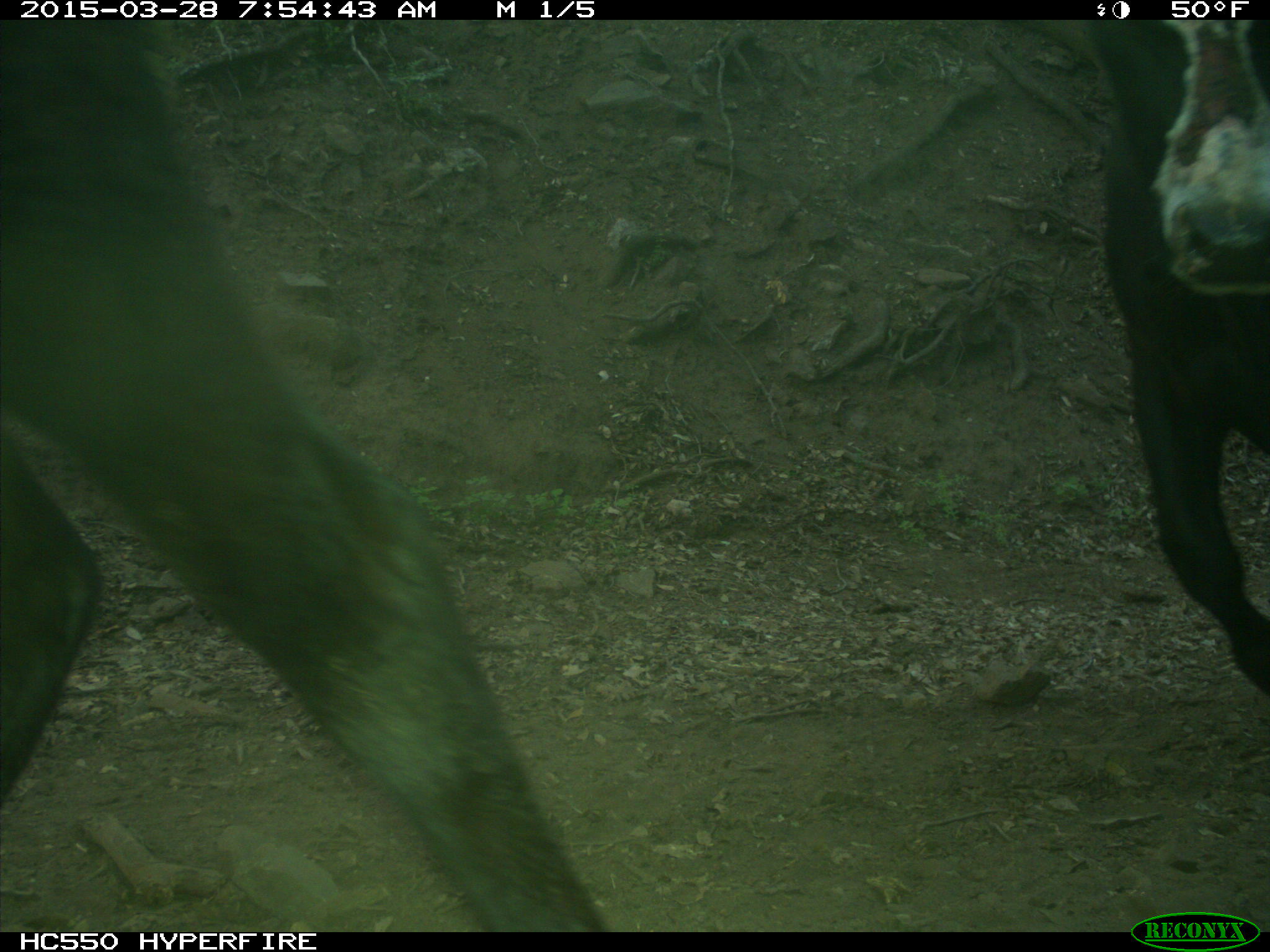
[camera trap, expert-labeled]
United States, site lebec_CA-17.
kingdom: Animalia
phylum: Chordata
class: Mammalia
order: Artiodactyla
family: Bovidae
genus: Bos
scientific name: Bos taurus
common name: domestic cow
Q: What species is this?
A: Bos taurus (domestic cow).